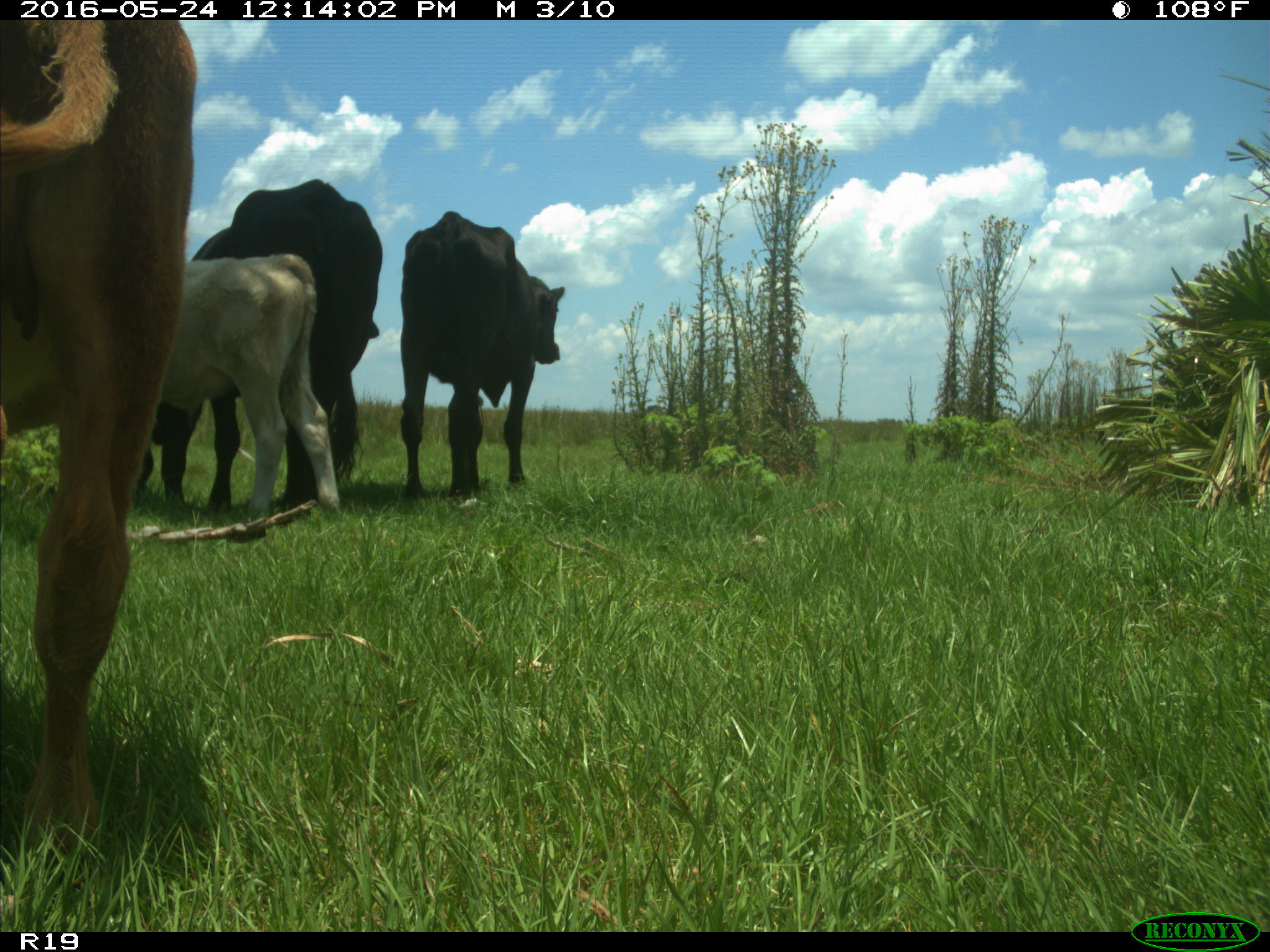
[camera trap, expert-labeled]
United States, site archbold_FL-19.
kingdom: Animalia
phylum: Chordata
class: Mammalia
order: Artiodactyla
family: Bovidae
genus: Bos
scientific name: Bos taurus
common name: domestic cow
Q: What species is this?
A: Bos taurus (domestic cow).